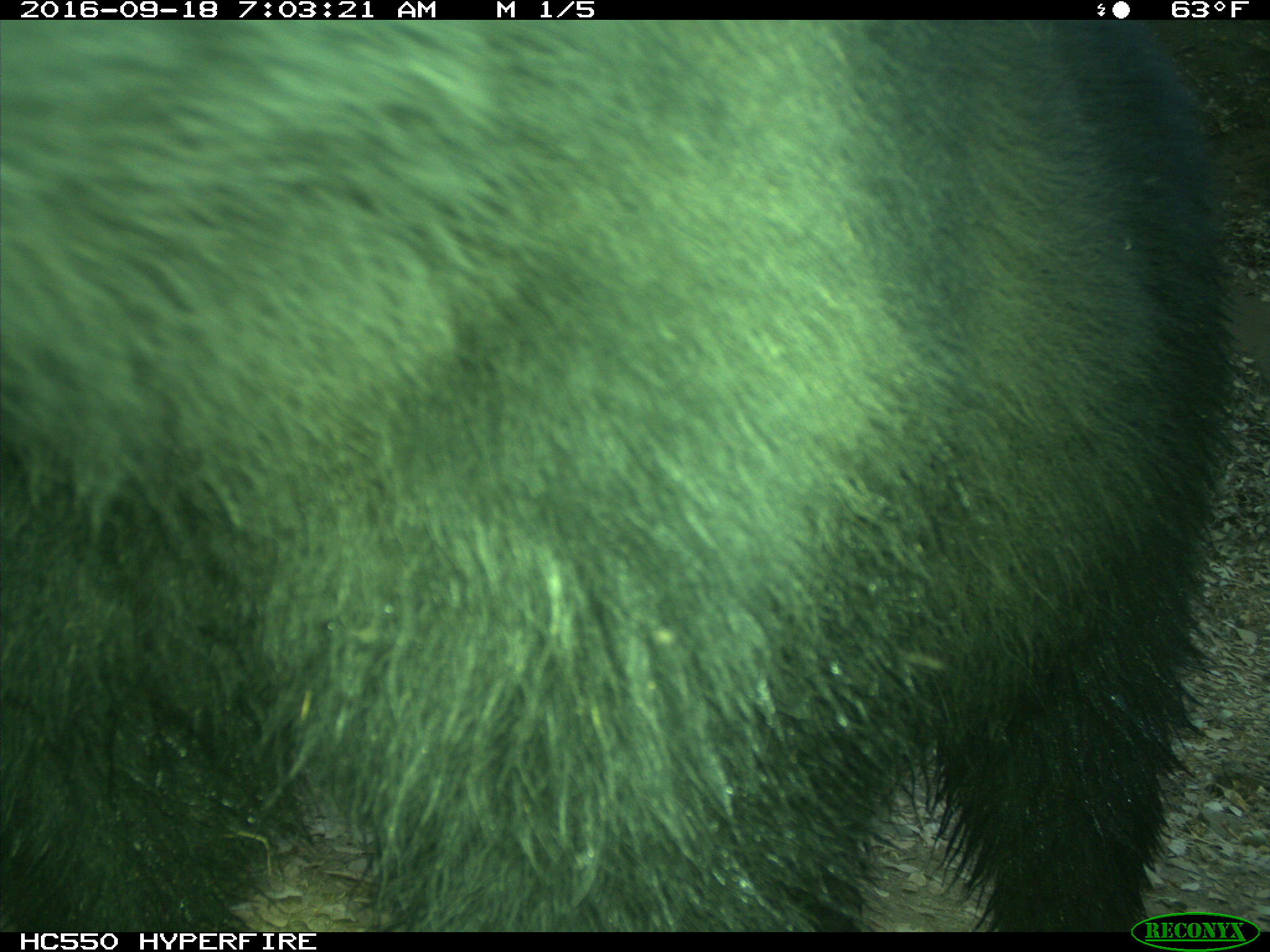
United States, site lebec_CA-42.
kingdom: Animalia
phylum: Chordata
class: Mammalia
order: Carnivora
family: Ursidae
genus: Ursus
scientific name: Ursus americanus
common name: american black bear